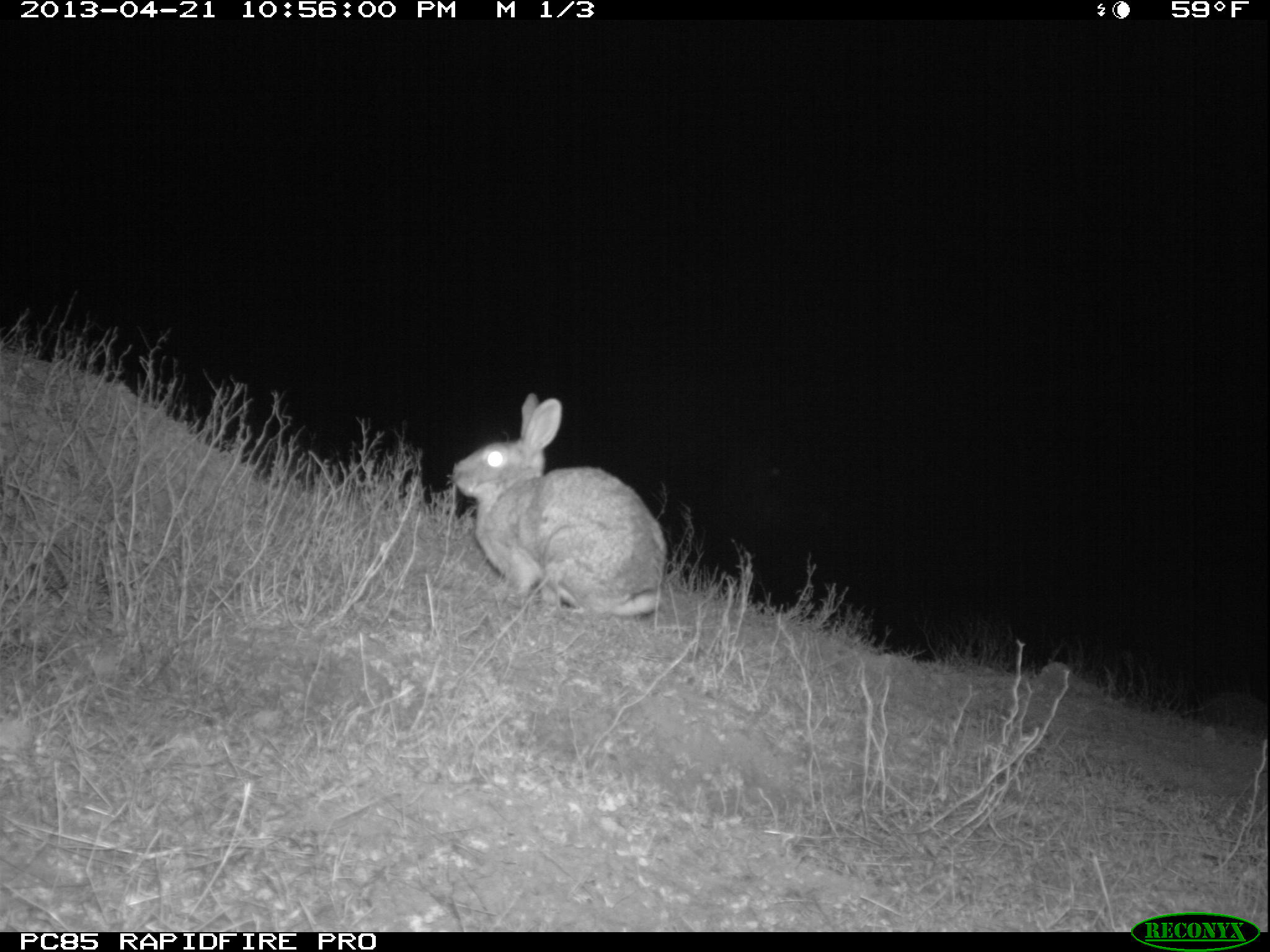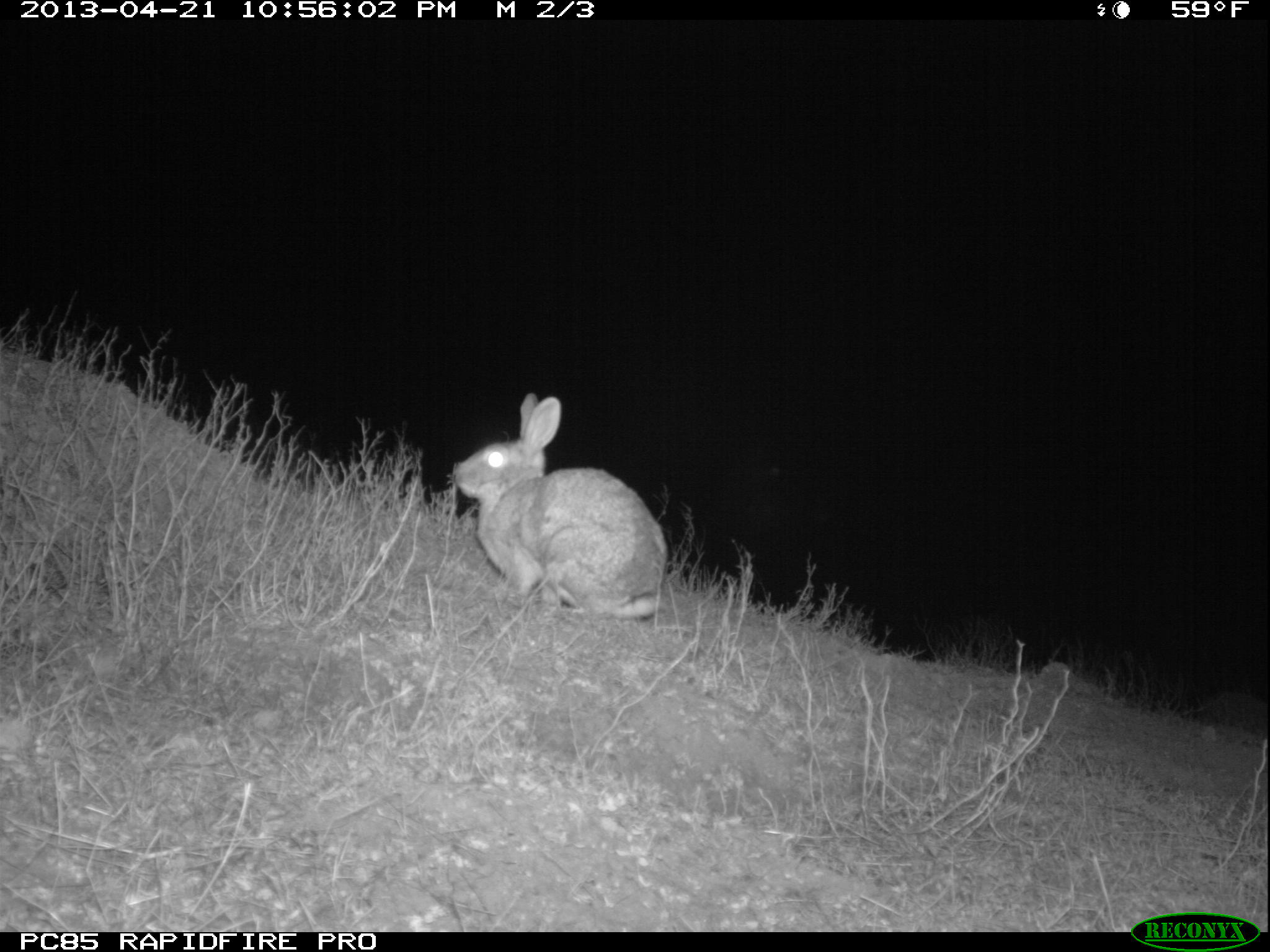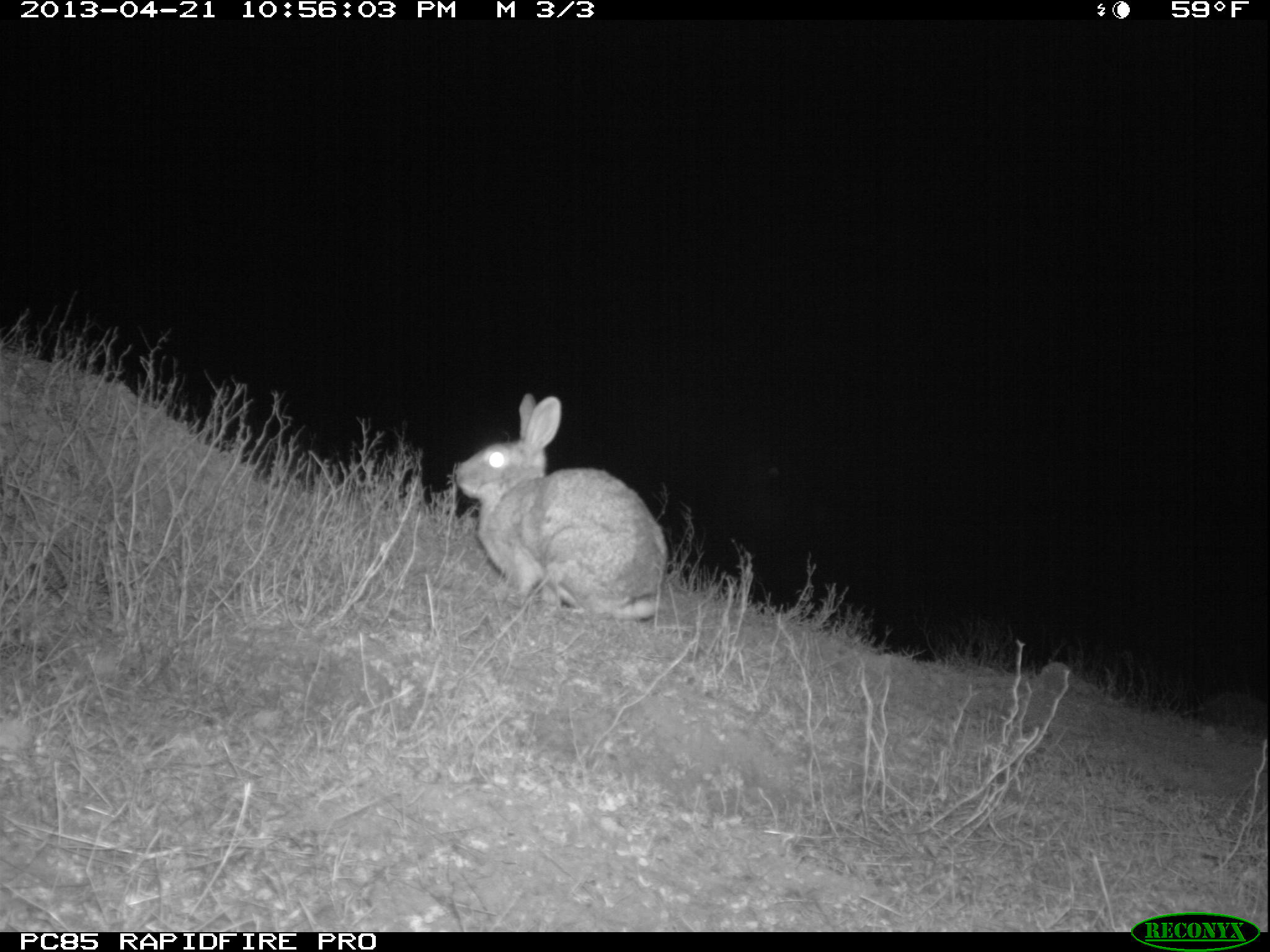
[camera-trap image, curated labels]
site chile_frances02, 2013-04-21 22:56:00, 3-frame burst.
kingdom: Animalia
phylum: Chordata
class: Mammalia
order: Lagomorpha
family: Leporidae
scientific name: Leporidae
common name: rabbits and hares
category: rabbit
Rabbit (rabbits and hares) (Leporidae).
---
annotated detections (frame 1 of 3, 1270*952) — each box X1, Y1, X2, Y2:
rabbit: 449, 397, 665, 628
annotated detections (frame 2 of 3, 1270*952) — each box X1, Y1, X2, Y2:
rabbit: 451, 397, 665, 627; 1189, 690, 1270, 738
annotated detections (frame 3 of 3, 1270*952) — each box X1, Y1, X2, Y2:
rabbit: 451, 397, 664, 629